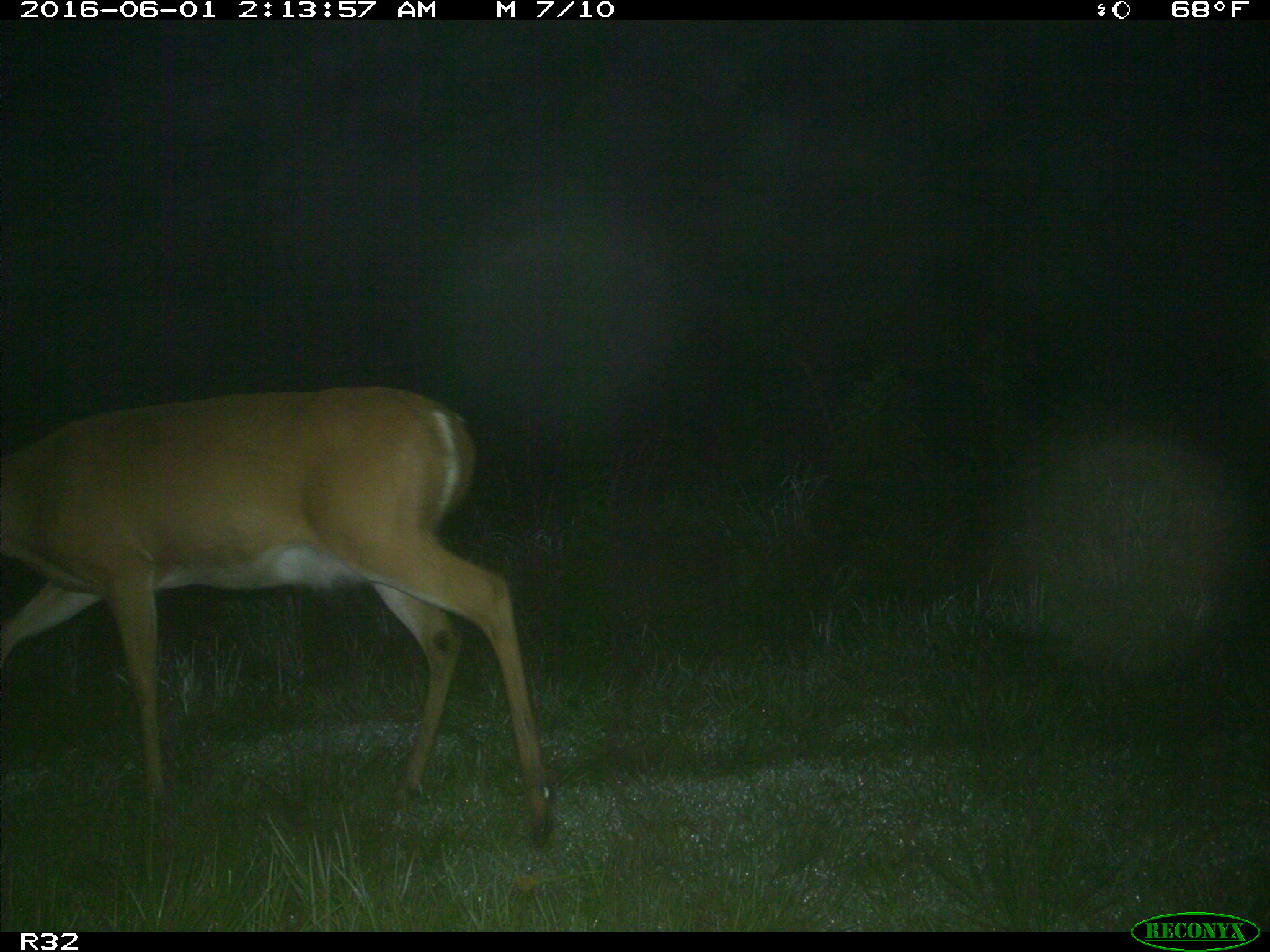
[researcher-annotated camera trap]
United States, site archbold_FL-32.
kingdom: Animalia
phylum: Chordata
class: Mammalia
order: Artiodactyla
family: Cervidae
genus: Odocoileus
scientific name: Odocoileus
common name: deer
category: unidentified deer